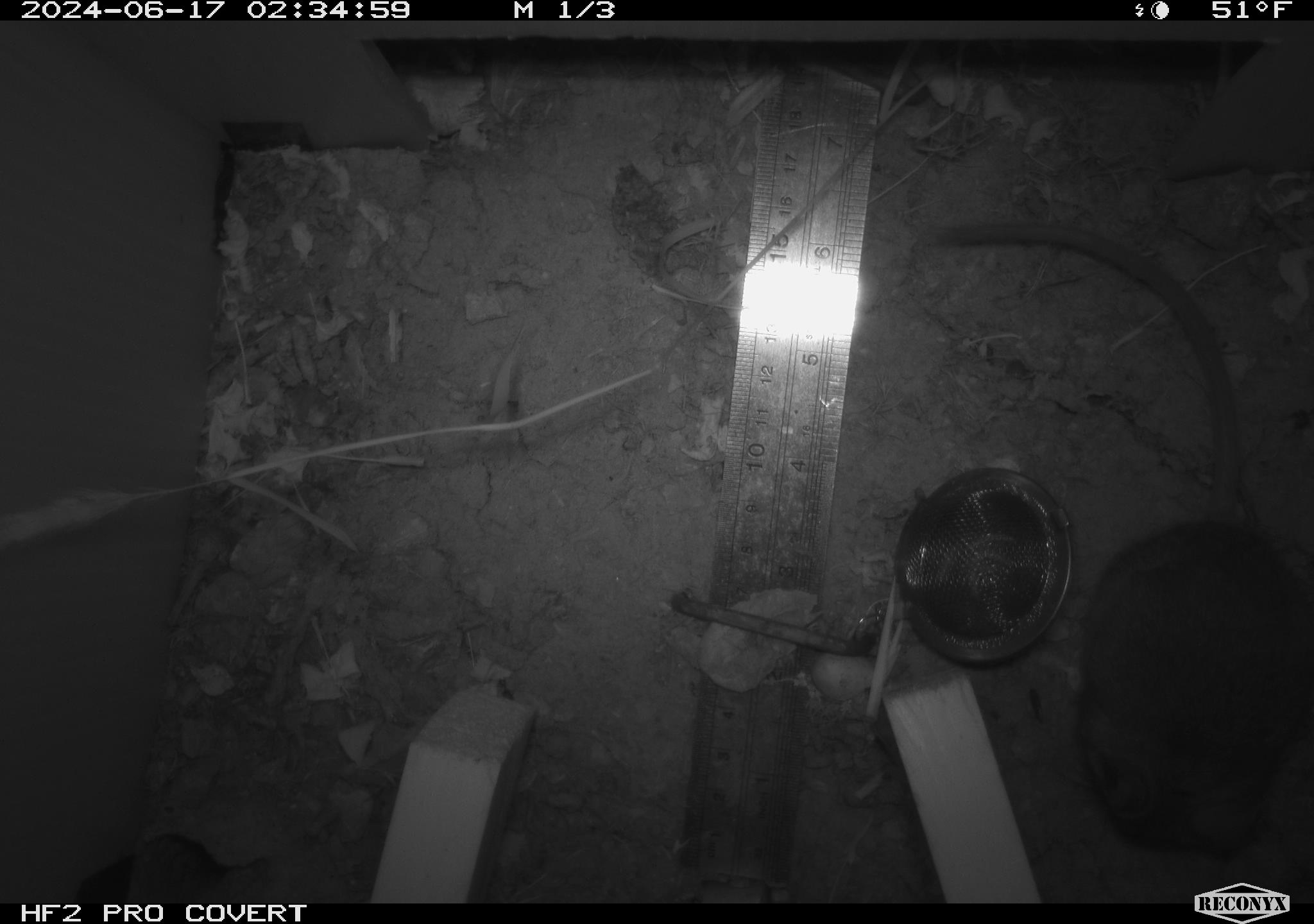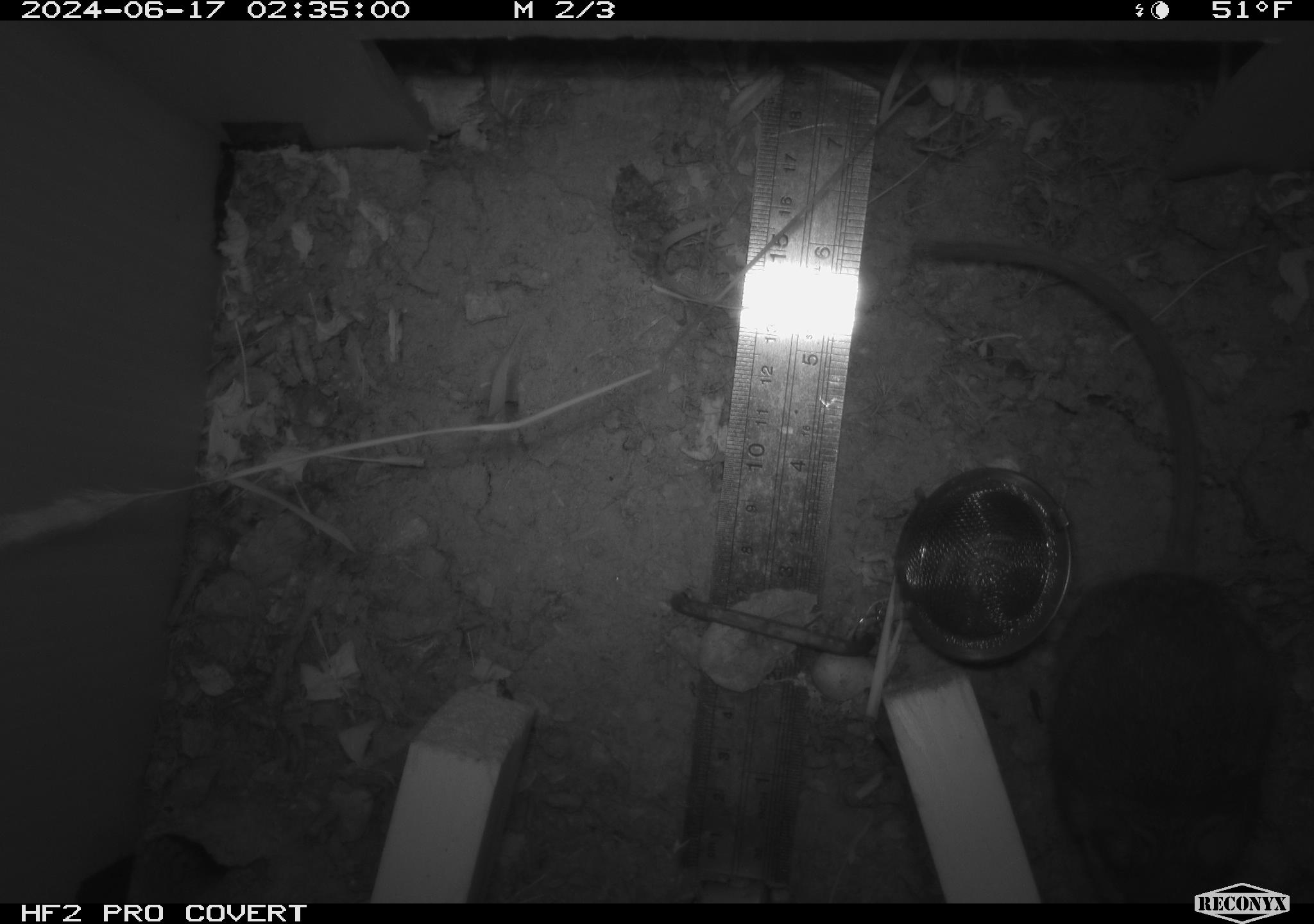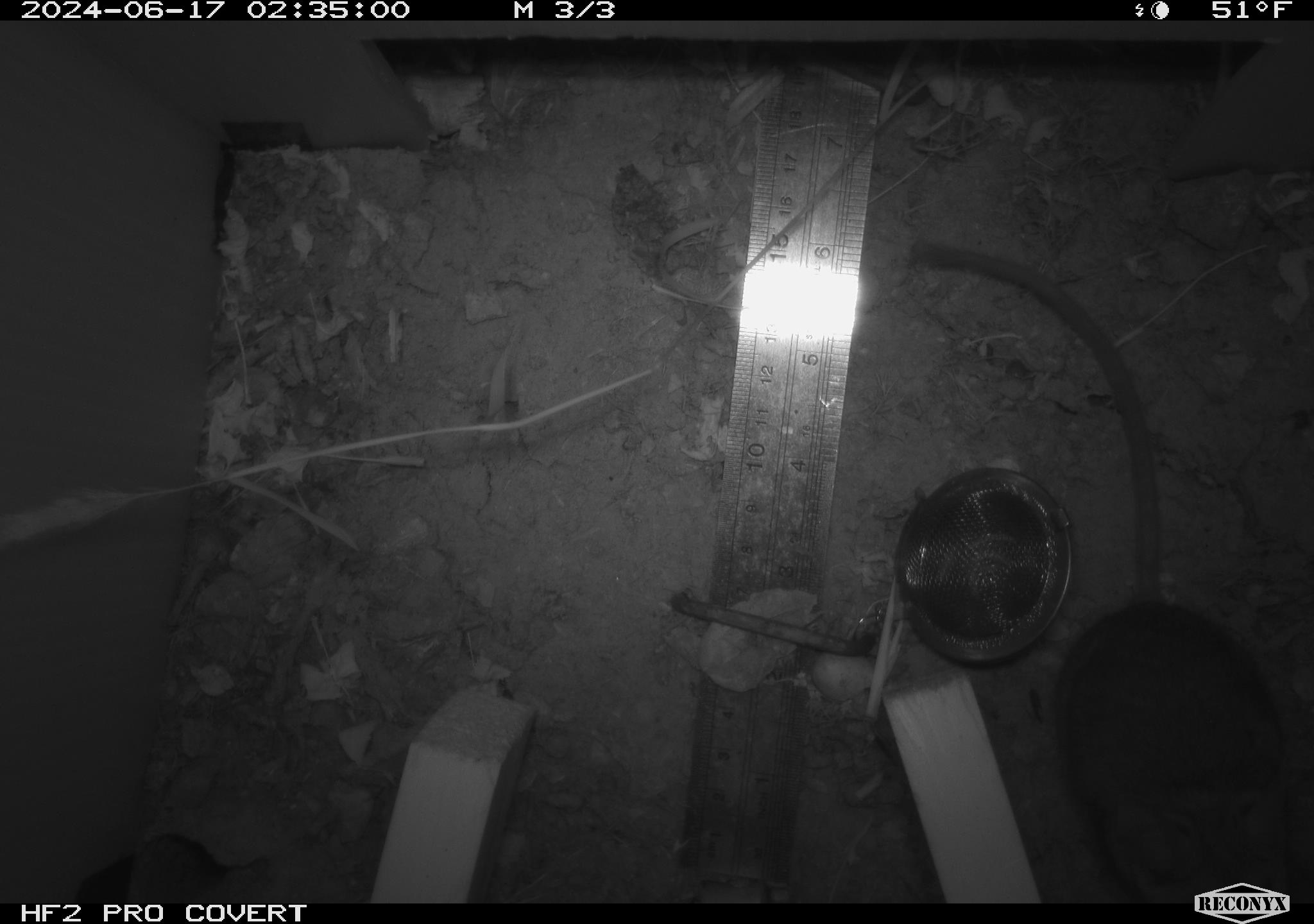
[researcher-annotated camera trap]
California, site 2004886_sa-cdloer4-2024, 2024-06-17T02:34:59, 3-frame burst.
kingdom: Animalia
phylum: Chordata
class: Mammalia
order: Rodentia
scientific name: Rodentia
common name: rodent